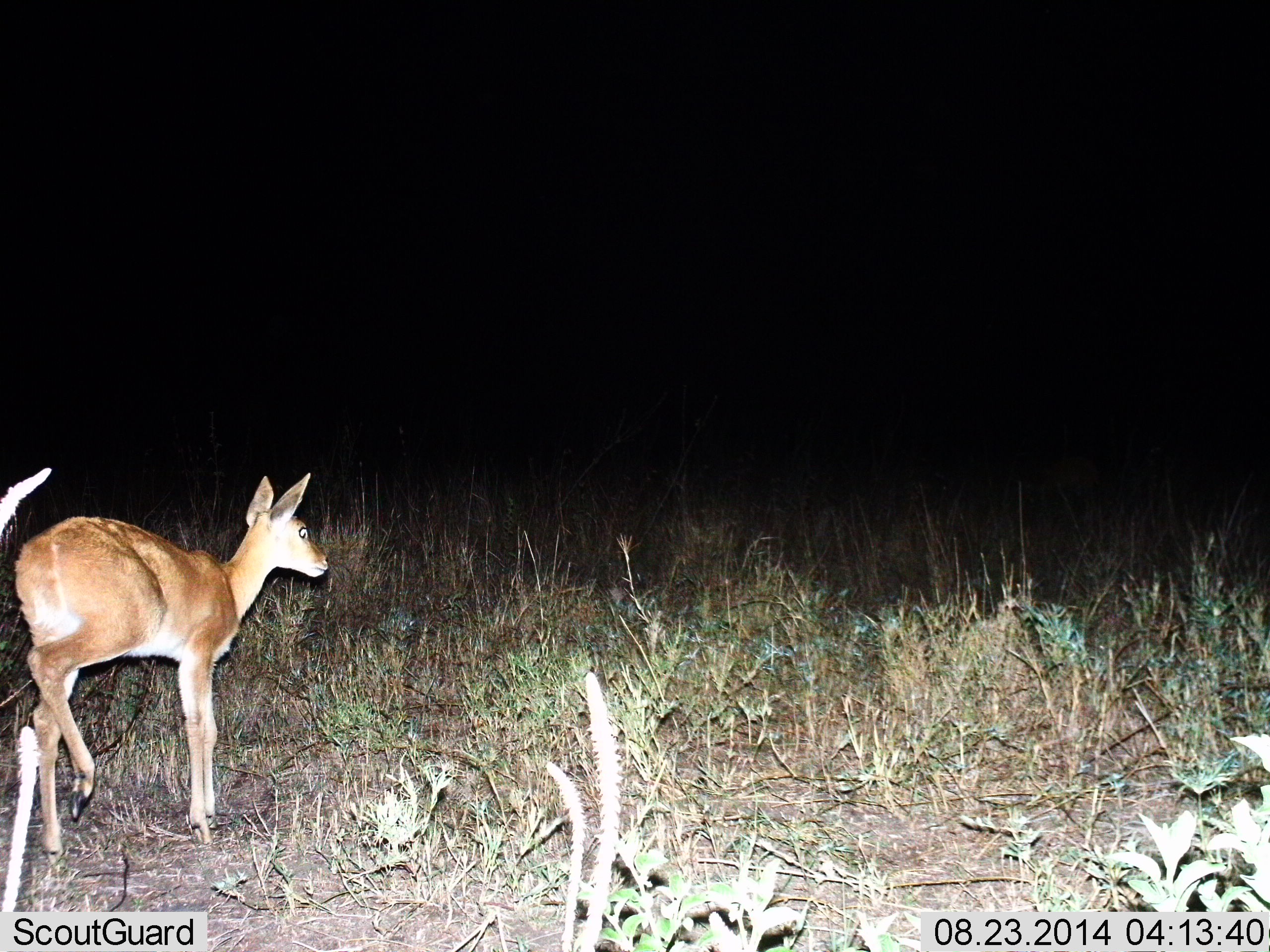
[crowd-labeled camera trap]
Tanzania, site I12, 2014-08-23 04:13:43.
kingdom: Animalia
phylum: Chordata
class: Mammalia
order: Artiodactyla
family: Bovidae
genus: Redunca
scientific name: Redunca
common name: reedbuck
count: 1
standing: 30%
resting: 0%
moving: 70%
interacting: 0%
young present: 0%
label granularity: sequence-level